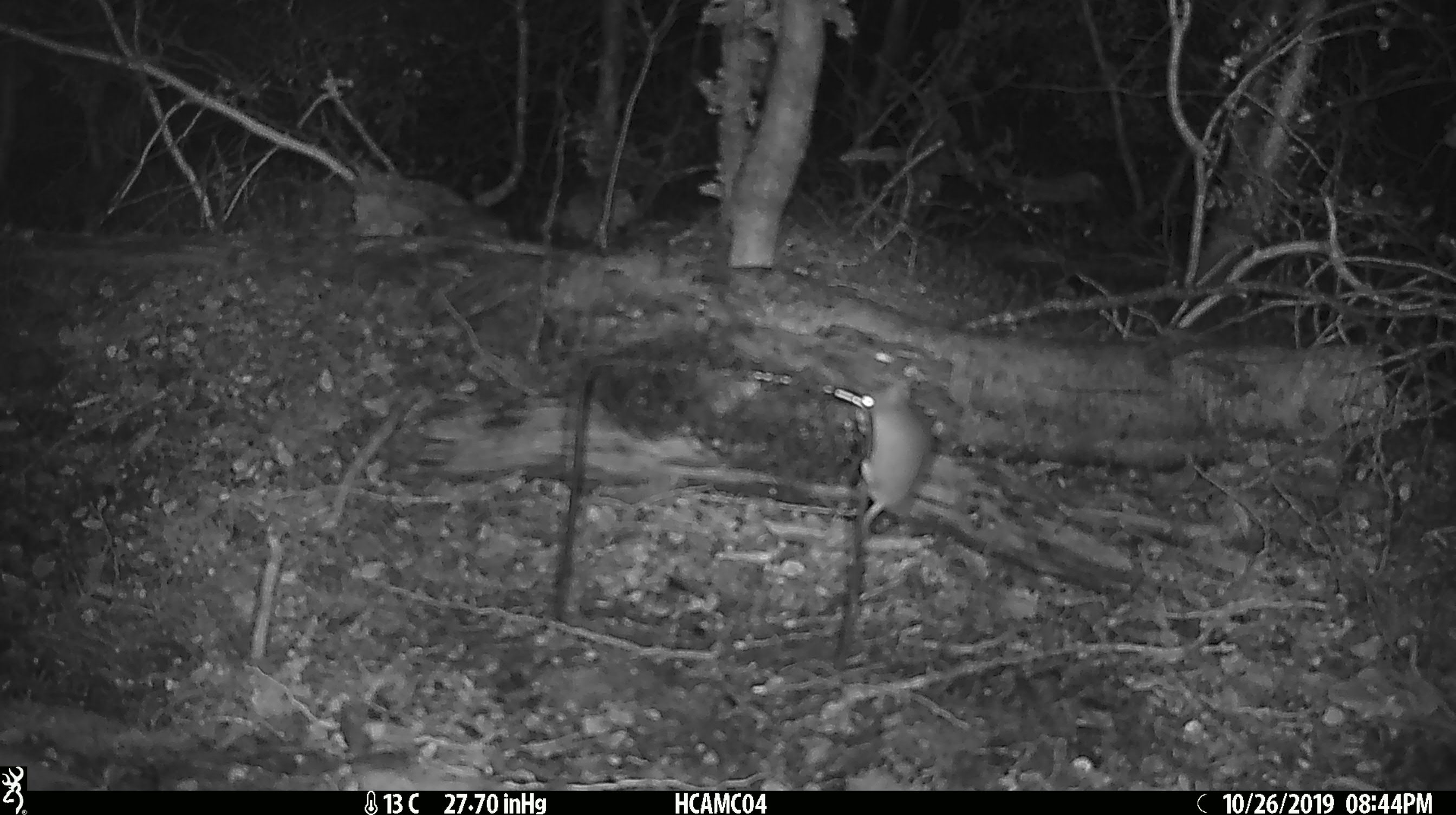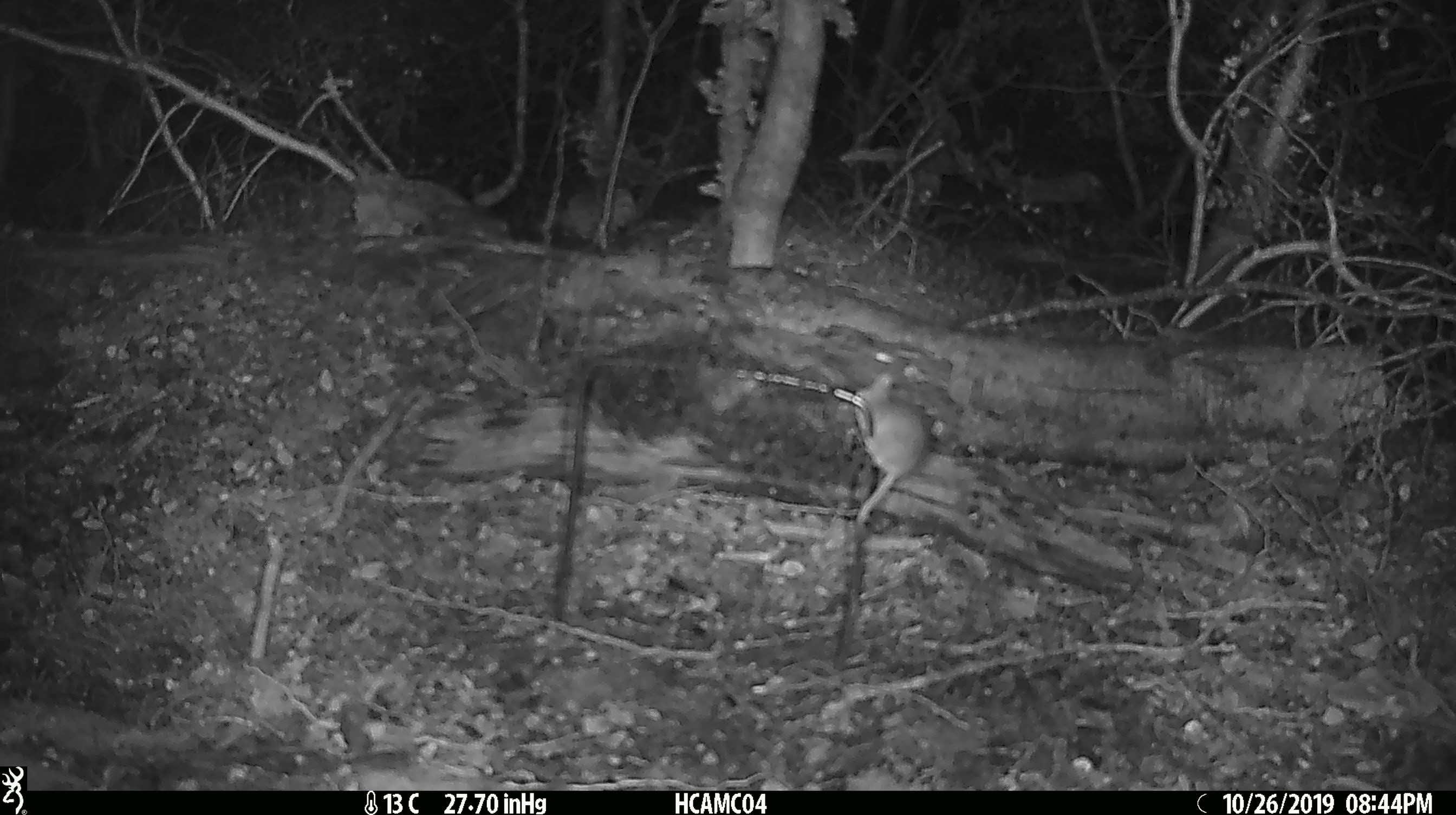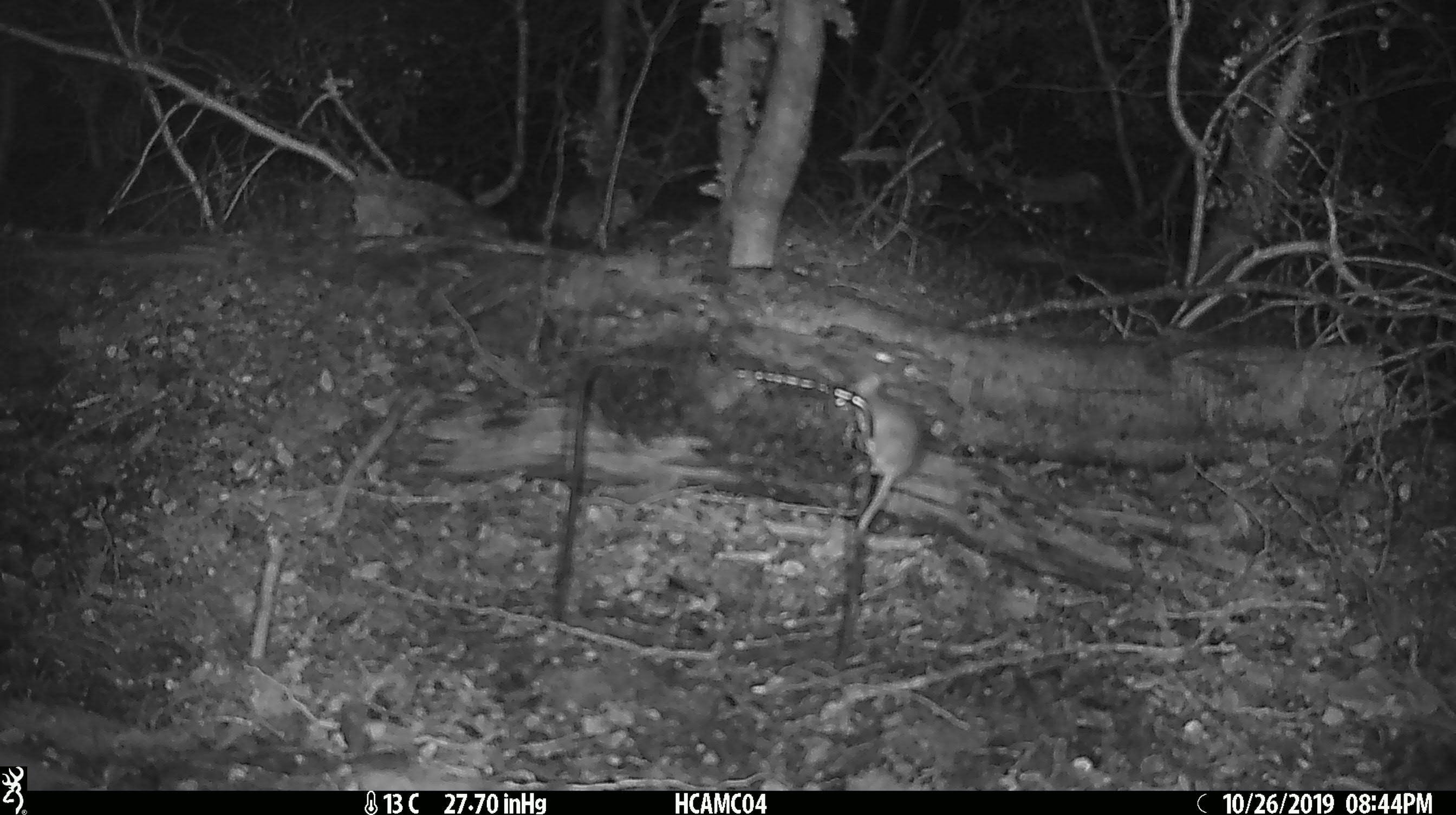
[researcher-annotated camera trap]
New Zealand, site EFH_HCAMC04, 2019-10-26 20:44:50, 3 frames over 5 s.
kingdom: Animalia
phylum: Chordata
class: Mammalia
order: Rodentia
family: Muridae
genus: Mus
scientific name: Mus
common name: mouse